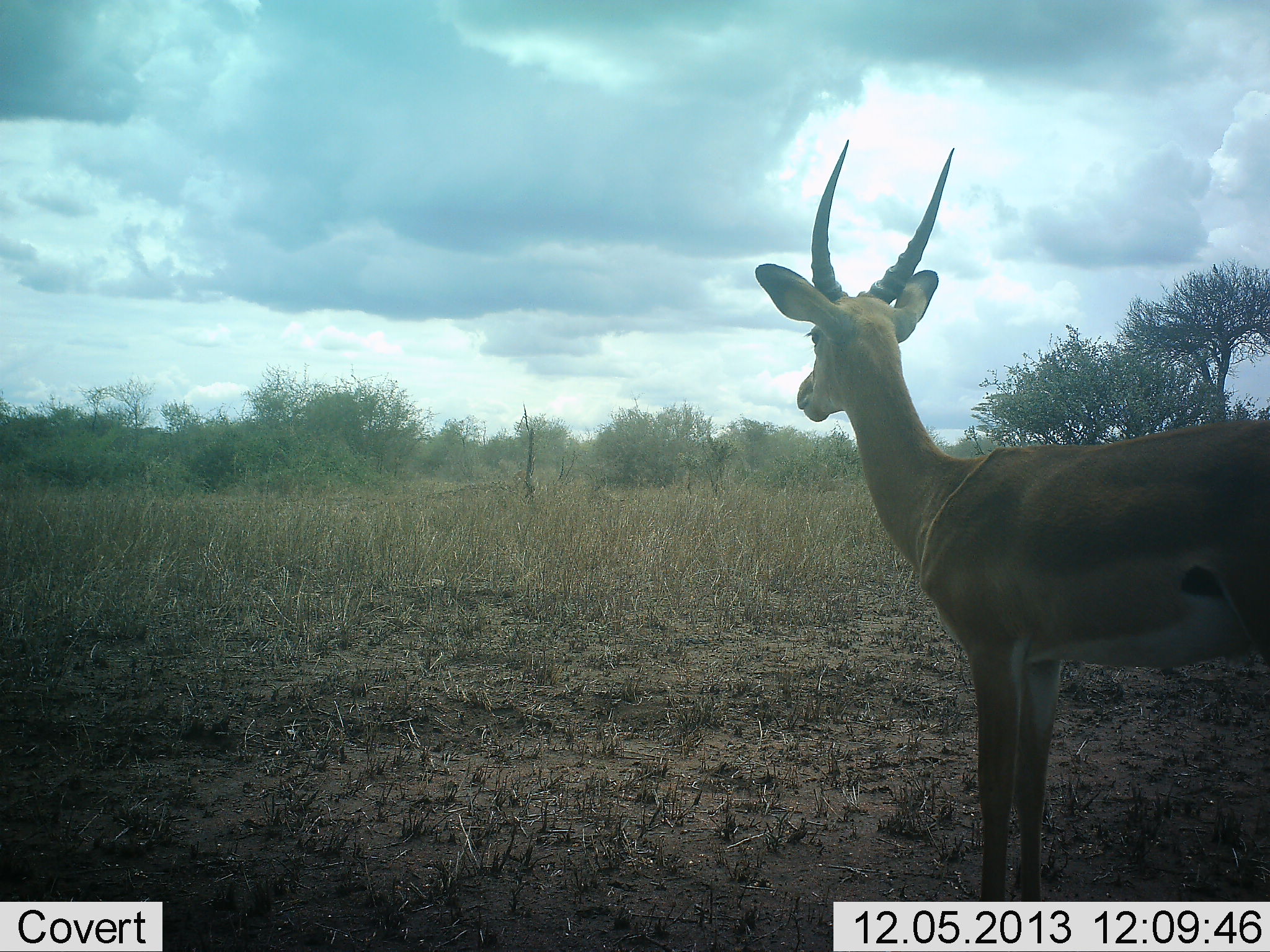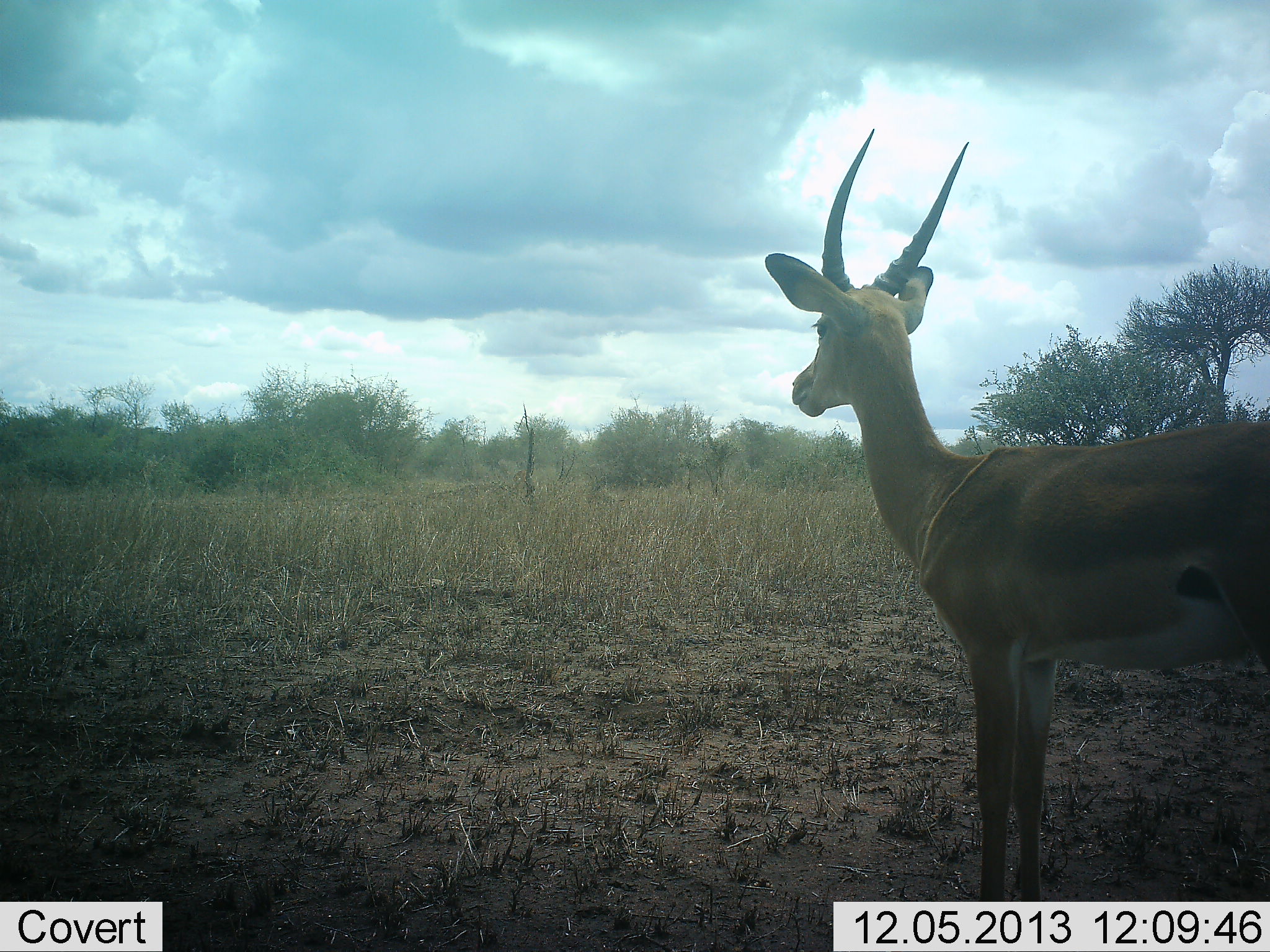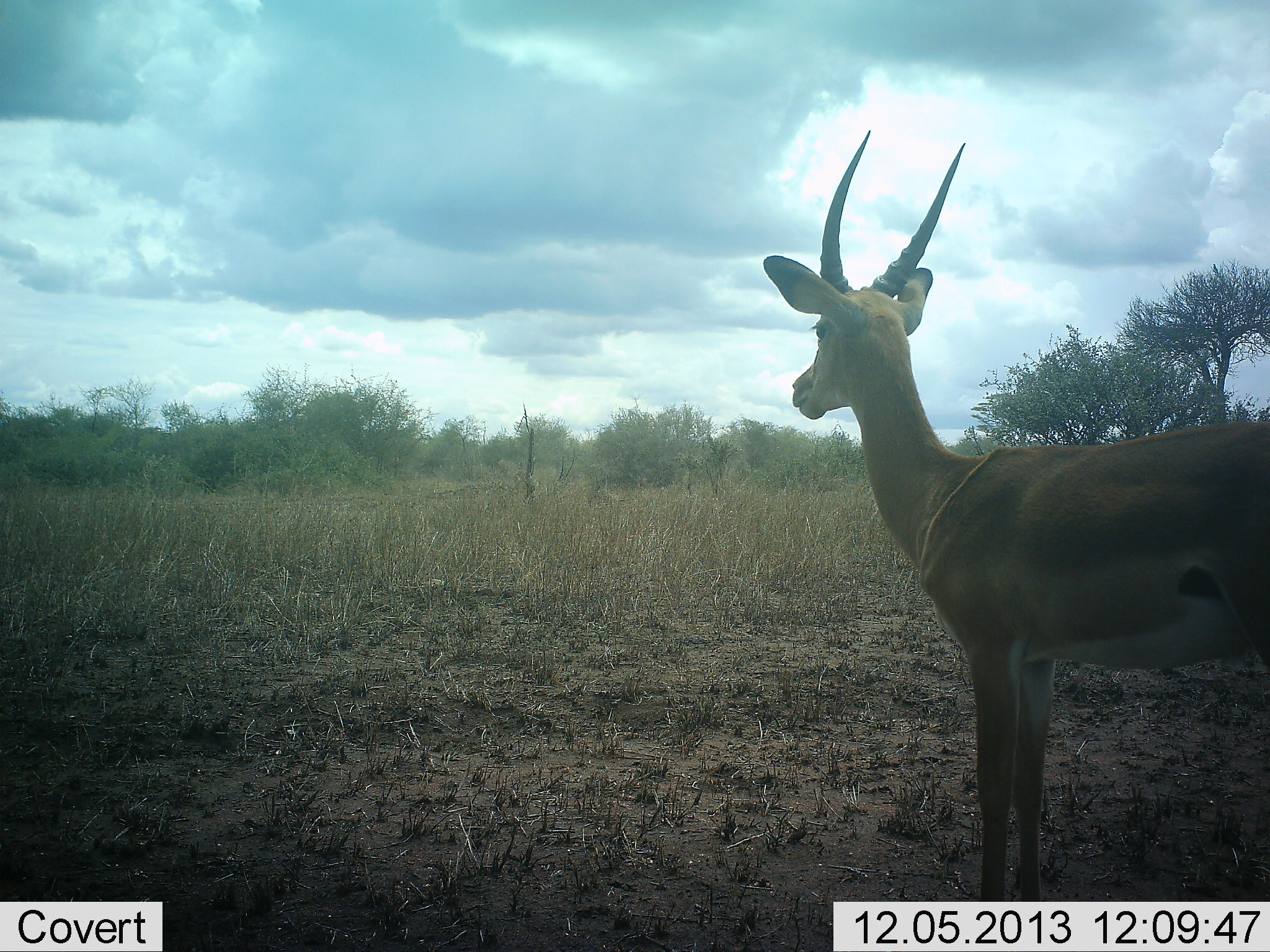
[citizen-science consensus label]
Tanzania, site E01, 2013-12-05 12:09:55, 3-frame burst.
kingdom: Animalia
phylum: Chordata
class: Mammalia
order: Artiodactyla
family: Bovidae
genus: Aepyceros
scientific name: Aepyceros melampus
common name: impala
Impala (Aepyceros melampus), count 1. Behavior (volunteer vote fractions): standing 100%, resting 0%, moving 10%, interacting 0%. Young present (vote fraction): 0%. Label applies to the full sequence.